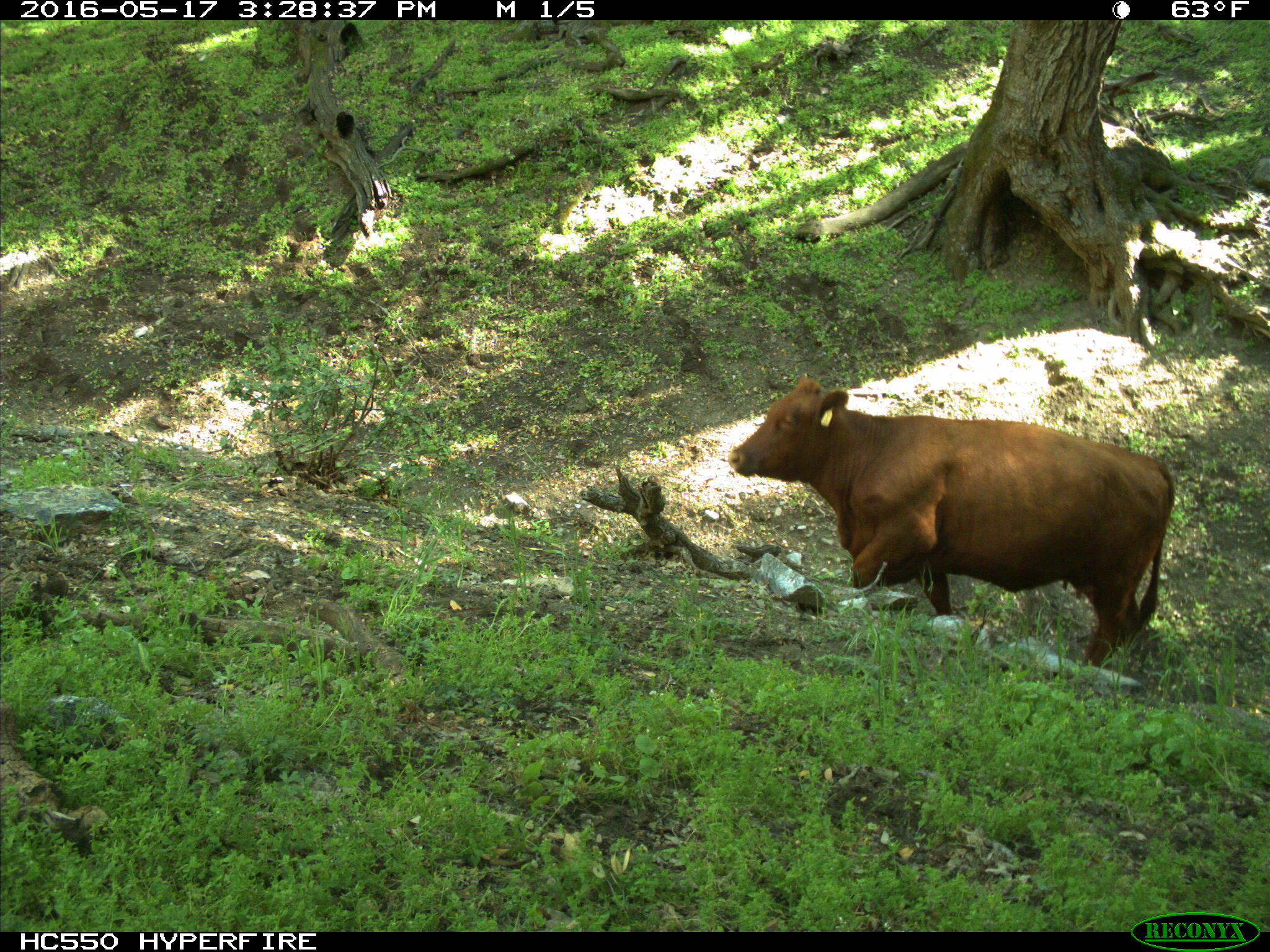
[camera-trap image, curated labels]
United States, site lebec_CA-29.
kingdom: Animalia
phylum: Chordata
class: Mammalia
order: Artiodactyla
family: Bovidae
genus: Bos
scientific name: Bos taurus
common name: domestic cow